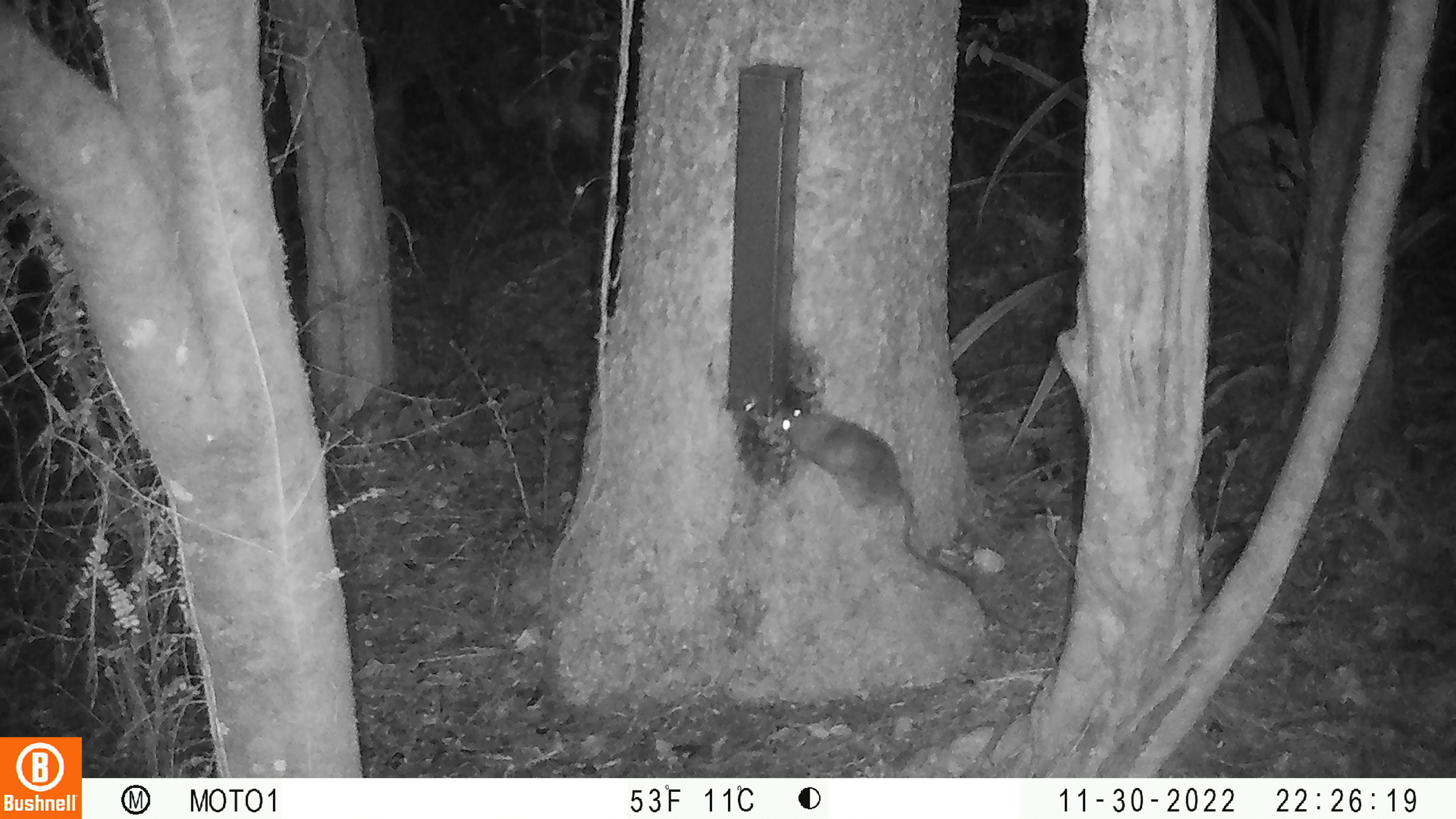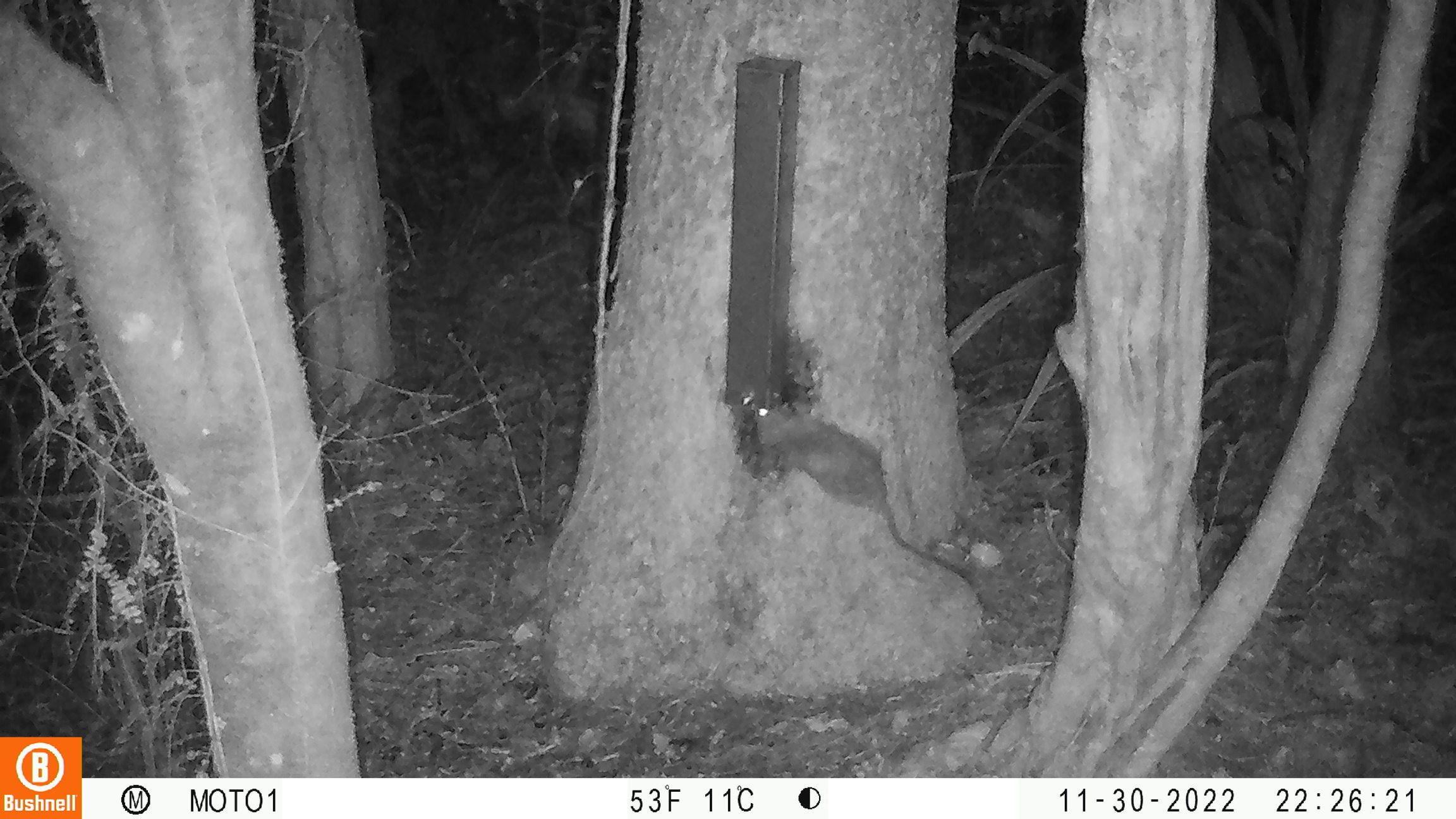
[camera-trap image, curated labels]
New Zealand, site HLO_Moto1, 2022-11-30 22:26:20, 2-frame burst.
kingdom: Animalia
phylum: Chordata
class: Mammalia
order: Rodentia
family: Muridae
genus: Rattus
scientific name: Rattus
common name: rat